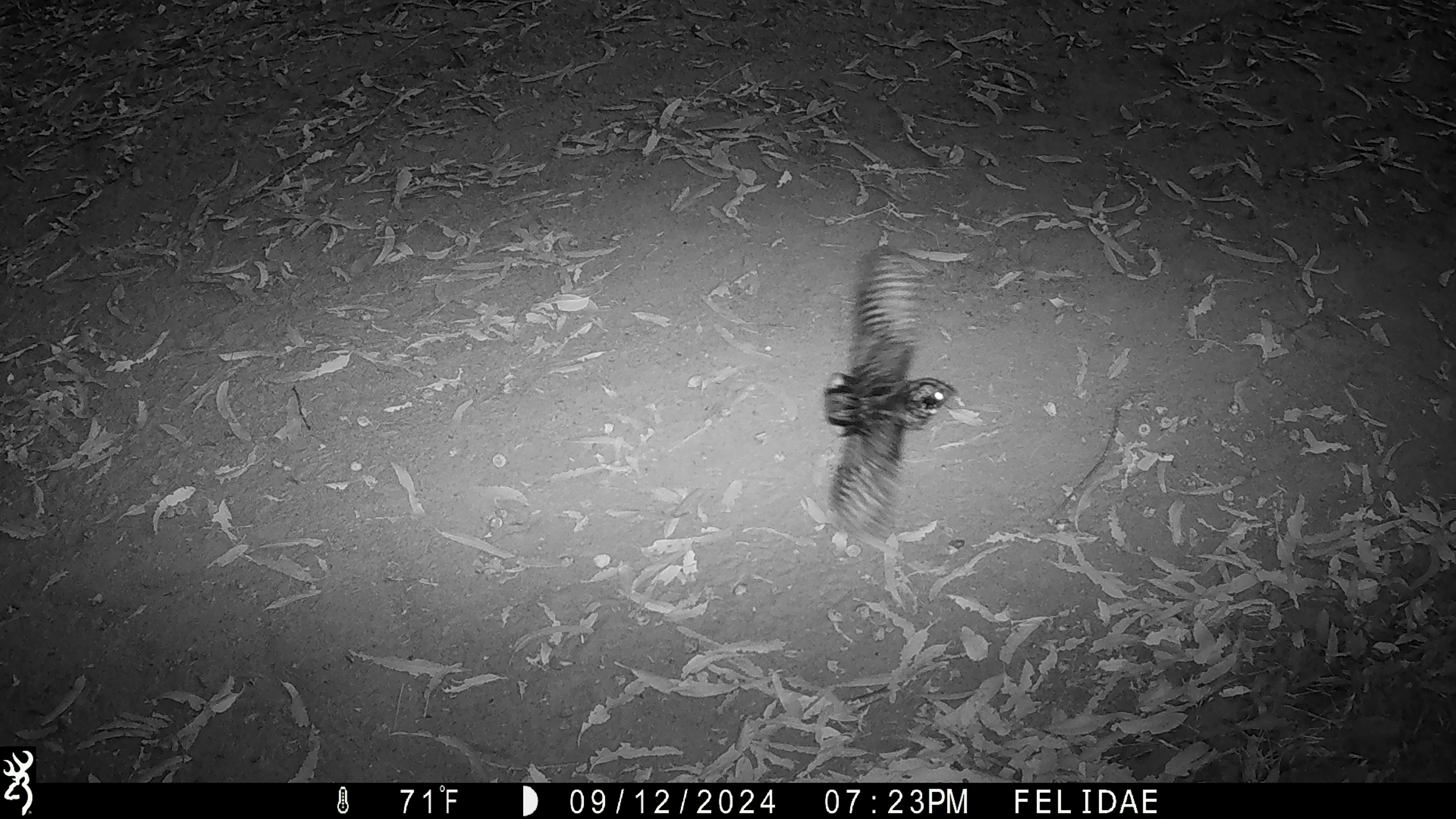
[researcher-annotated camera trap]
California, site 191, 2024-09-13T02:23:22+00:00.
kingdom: Animalia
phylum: Chordata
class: Aves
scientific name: Aves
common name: bird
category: unknown bird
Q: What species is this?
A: Unknown bird (bird) (Aves).